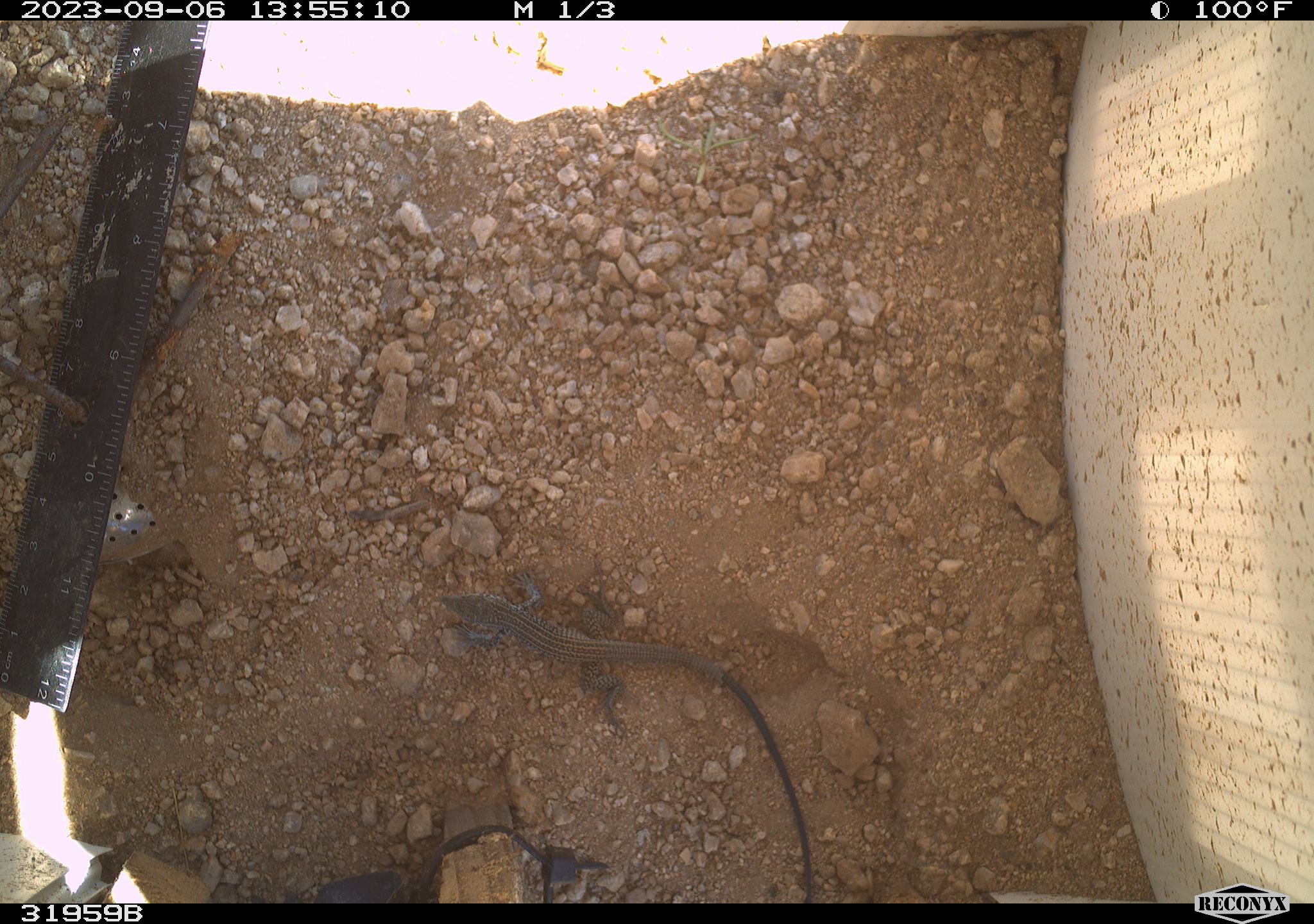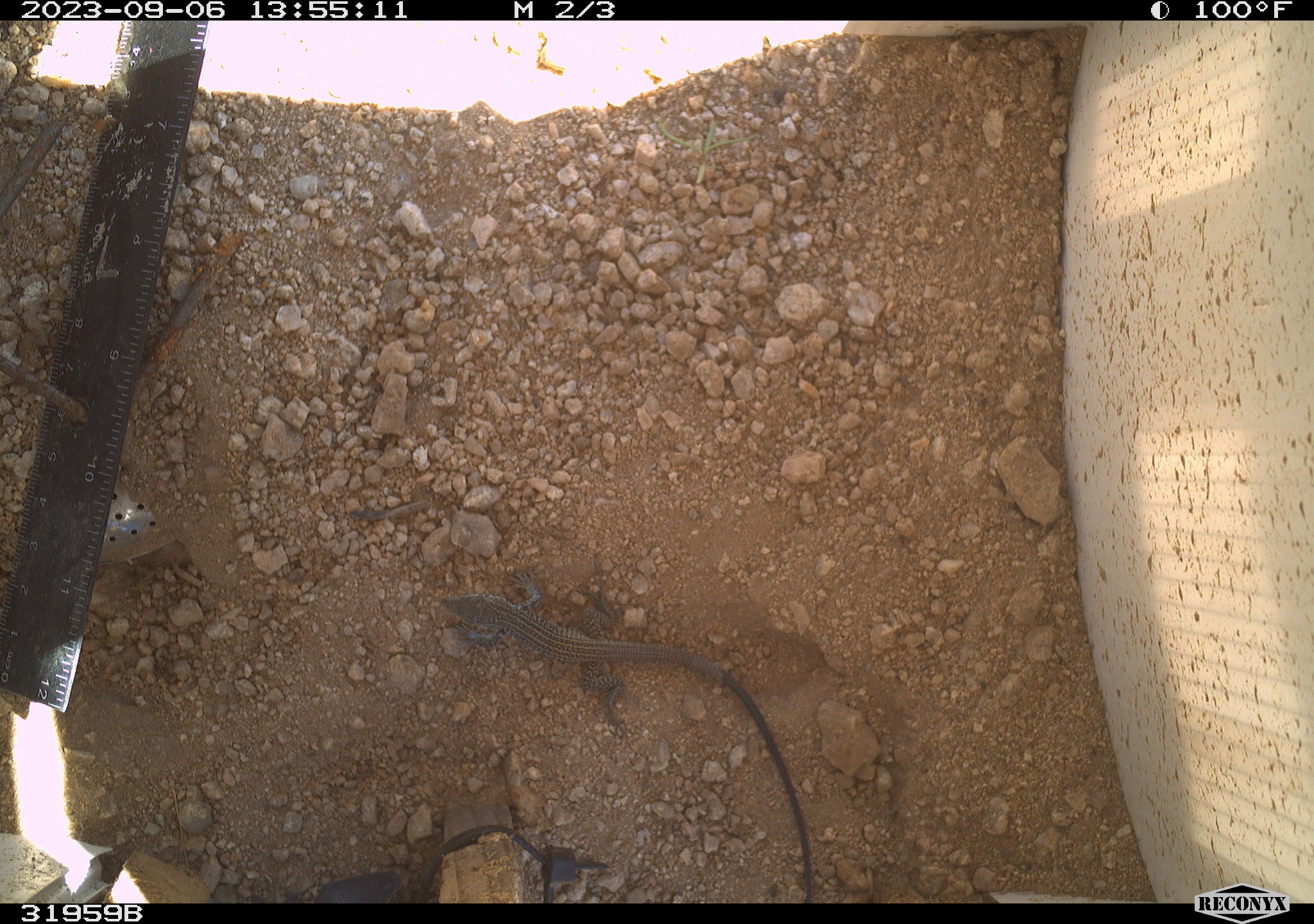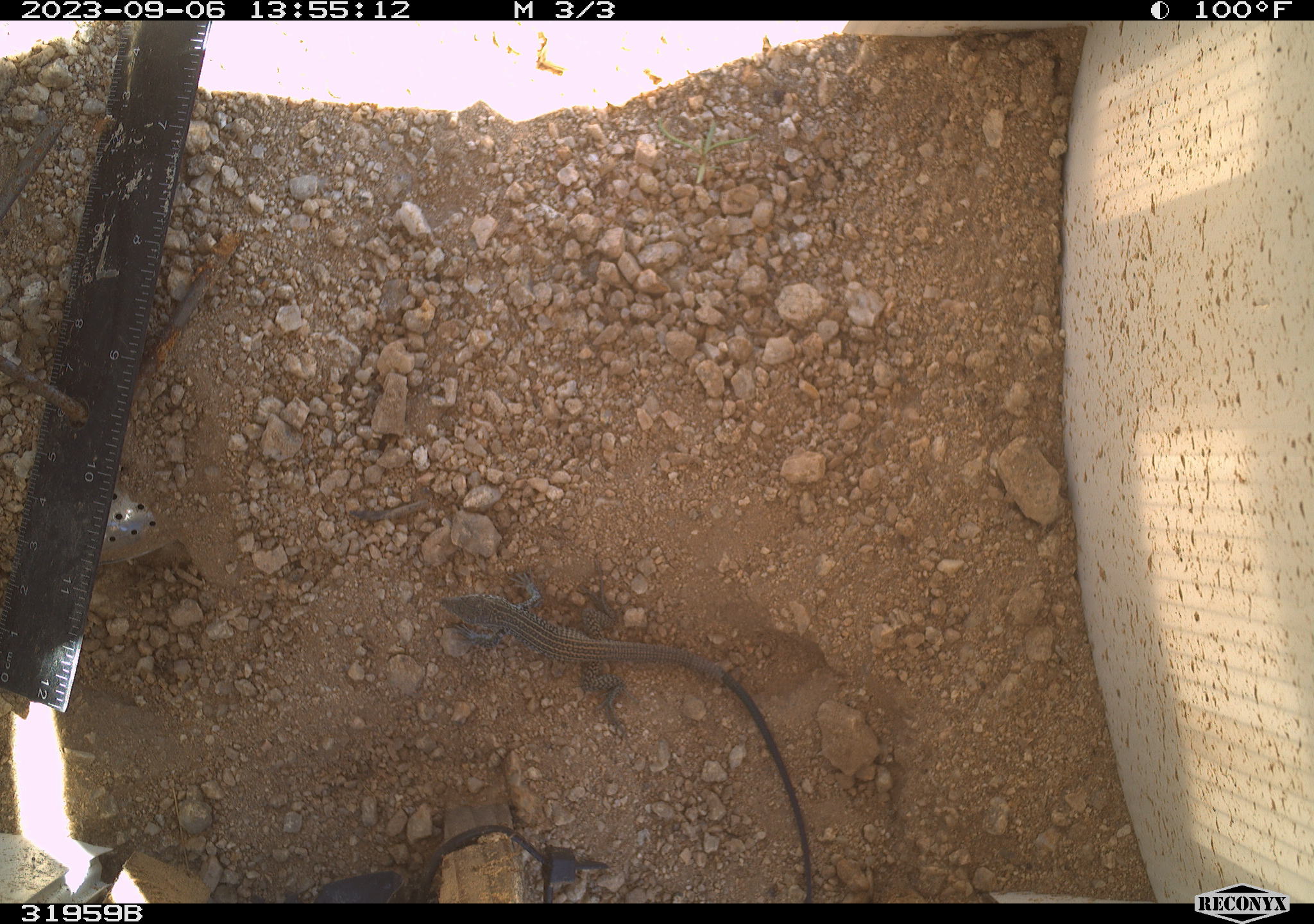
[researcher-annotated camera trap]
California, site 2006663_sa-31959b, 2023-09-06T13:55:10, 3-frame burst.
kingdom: Animalia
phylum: Chordata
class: Reptilia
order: Squamata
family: Teiidae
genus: Aspidoscelis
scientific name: Aspidoscelis tigris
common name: western whiptail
Western whiptail (Aspidoscelis tigris).